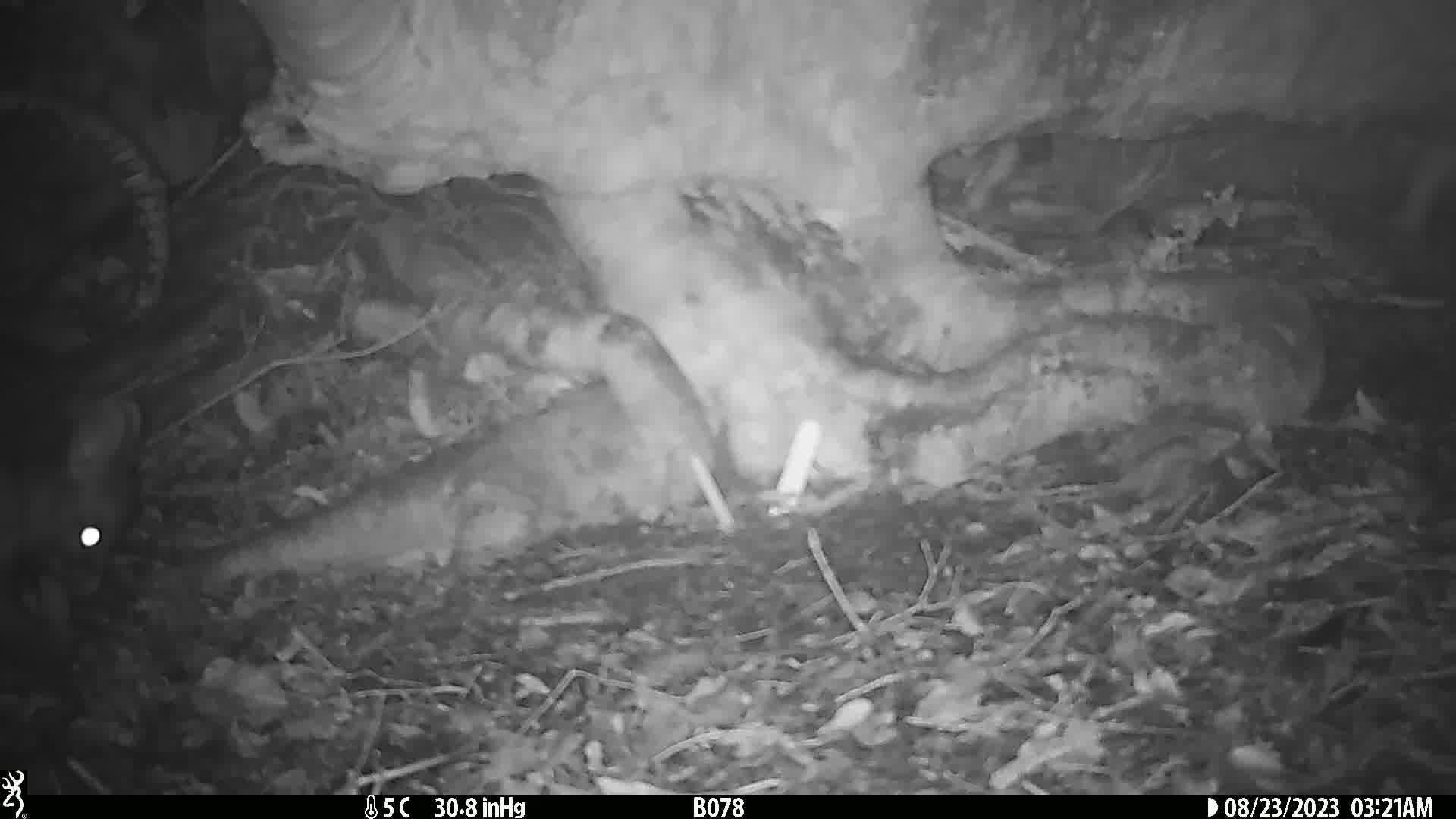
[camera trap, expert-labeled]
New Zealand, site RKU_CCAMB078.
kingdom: Animalia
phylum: Chordata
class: Mammalia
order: Diprotodontia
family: Phalangeridae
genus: Trichosurus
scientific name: Trichosurus vulpecula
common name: common brushtail possum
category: possum